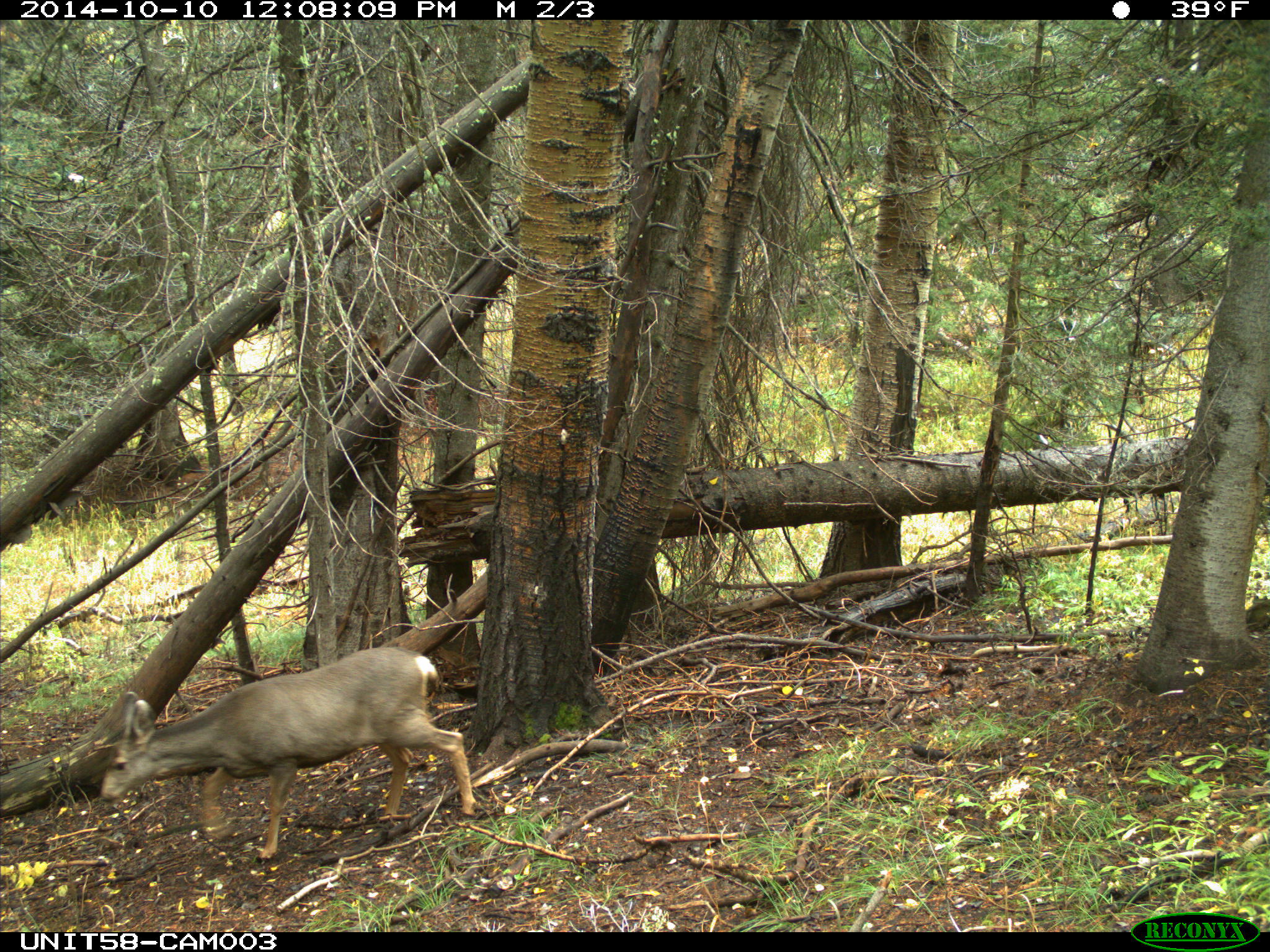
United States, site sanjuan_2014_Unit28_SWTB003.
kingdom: Animalia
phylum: Chordata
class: Mammalia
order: Artiodactyla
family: Cervidae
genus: Odocoileus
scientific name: Odocoileus hemionus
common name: mule deer